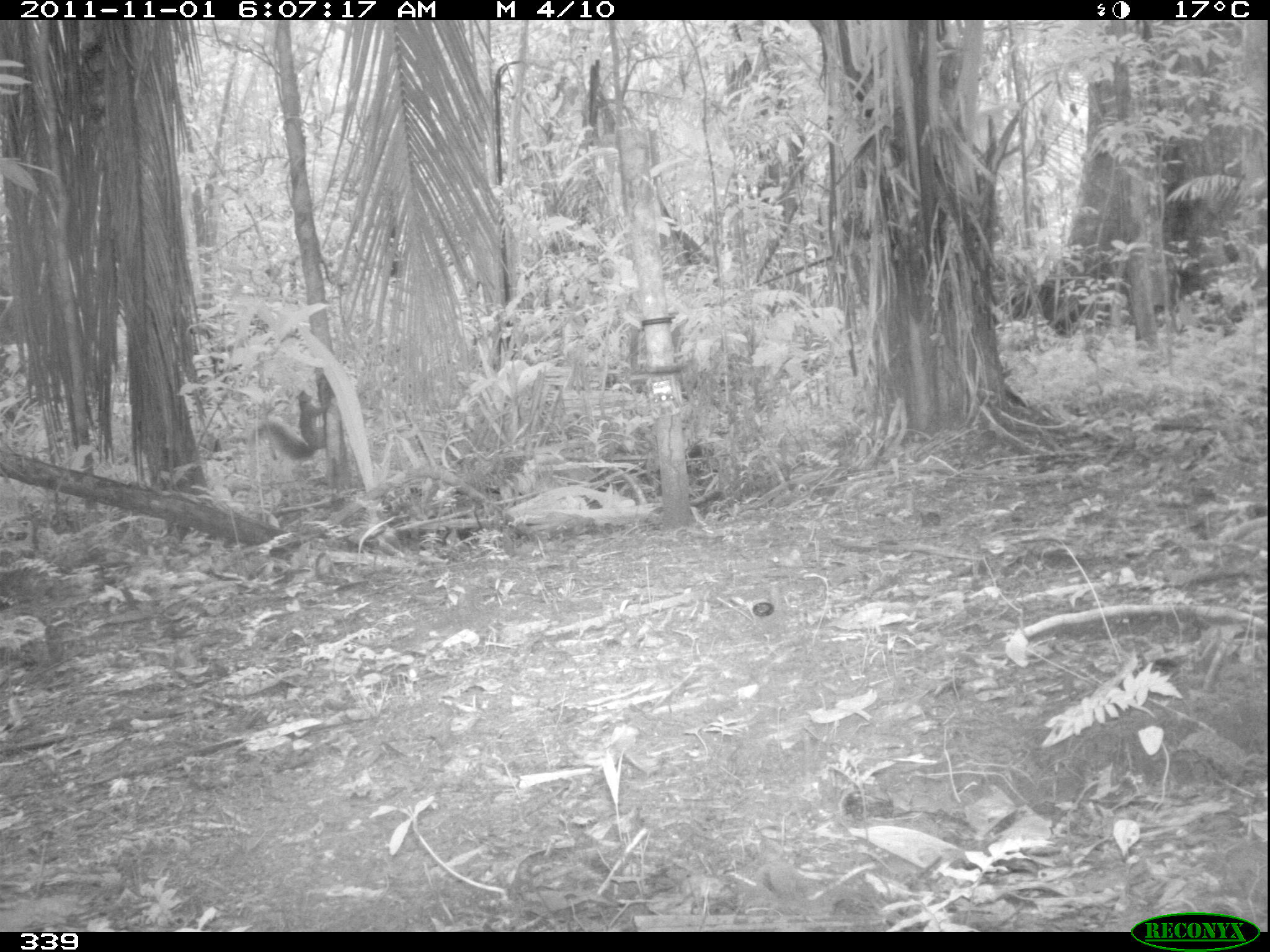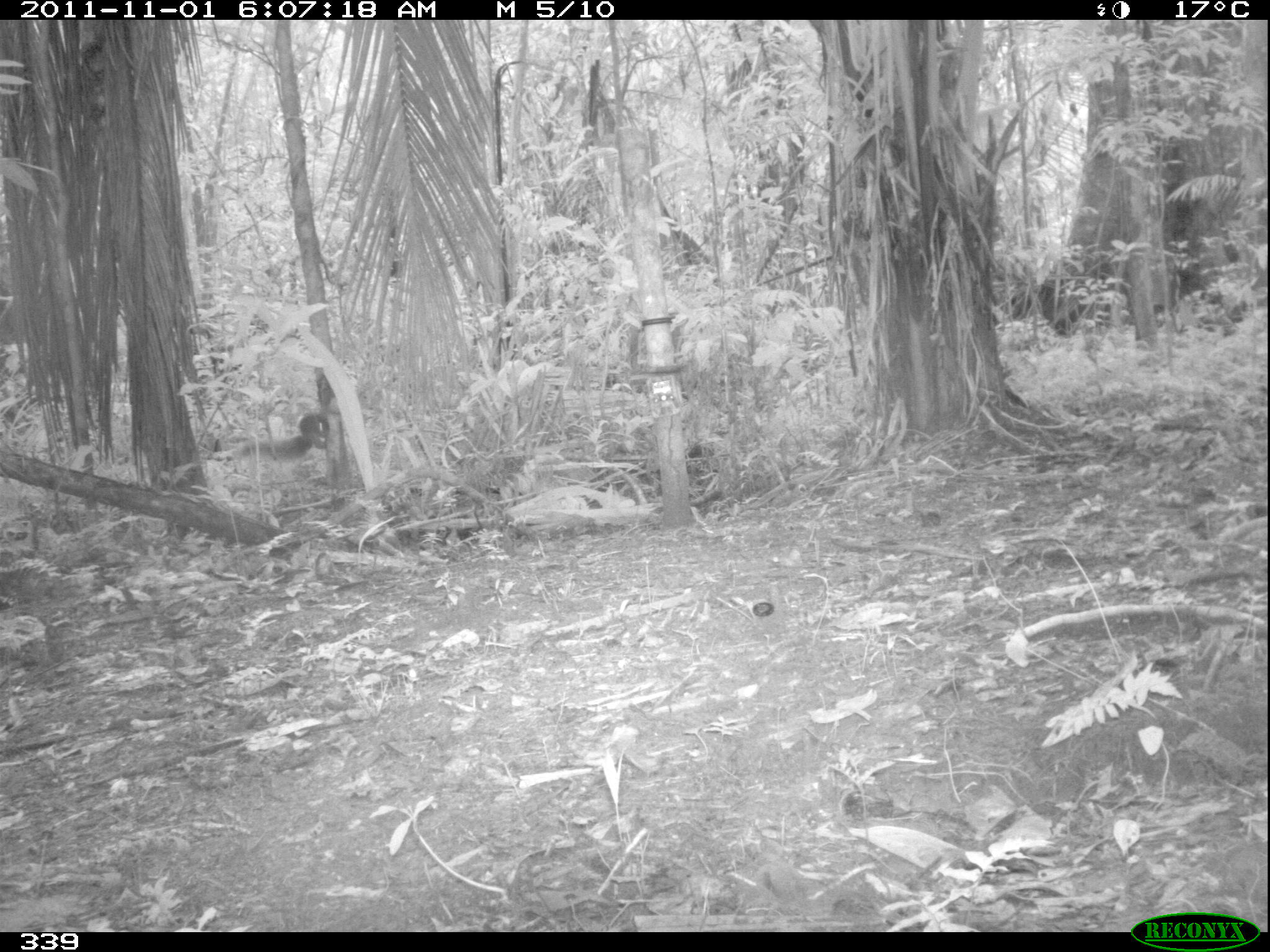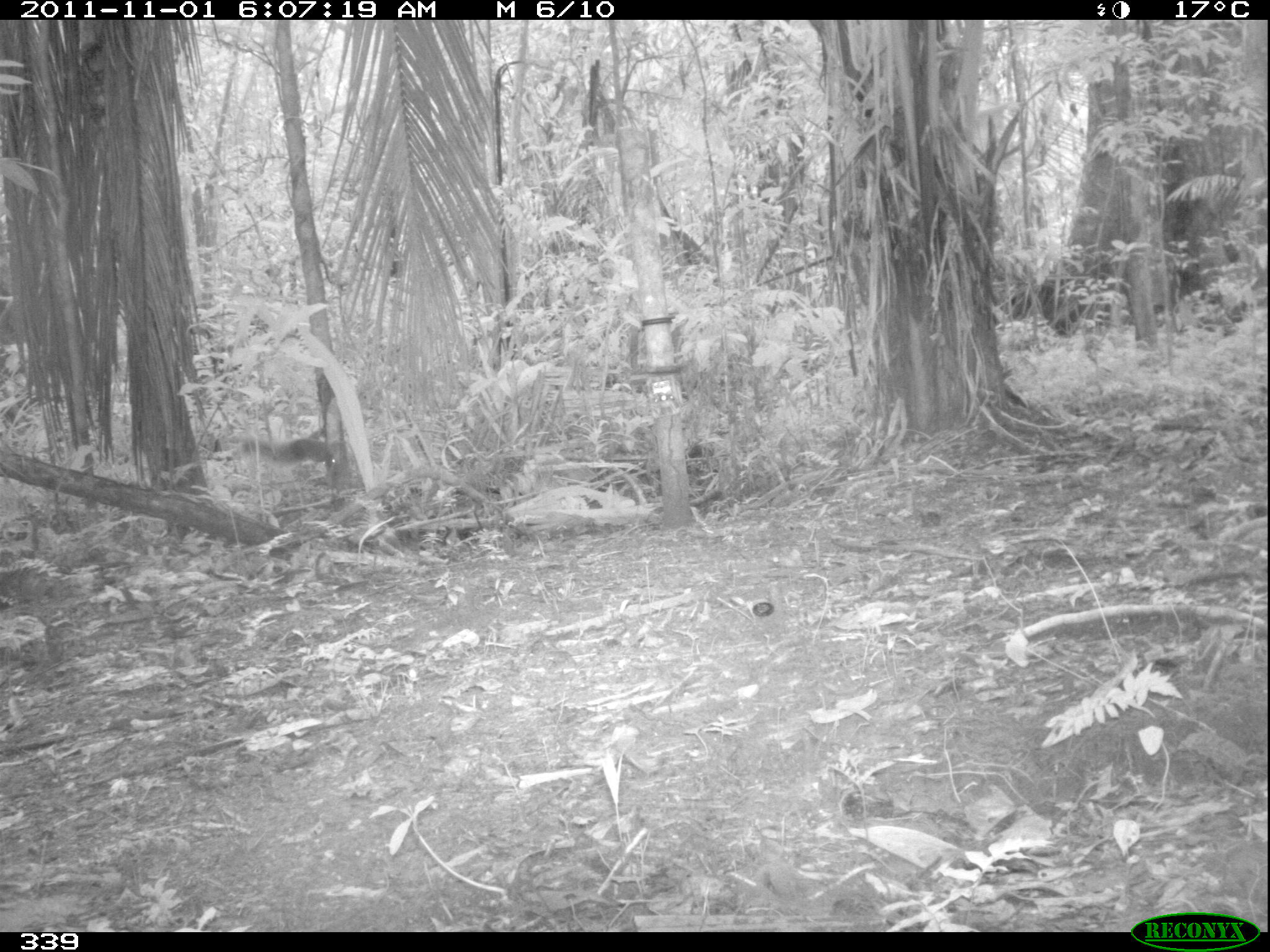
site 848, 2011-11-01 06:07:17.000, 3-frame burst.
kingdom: Animalia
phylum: Chordata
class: Mammalia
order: Rodentia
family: Sciuridae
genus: Sciurus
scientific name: Sciurus spadiceus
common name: southern amazon red squirrel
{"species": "Sciurus spadiceus (southern amazon red squirrel)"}